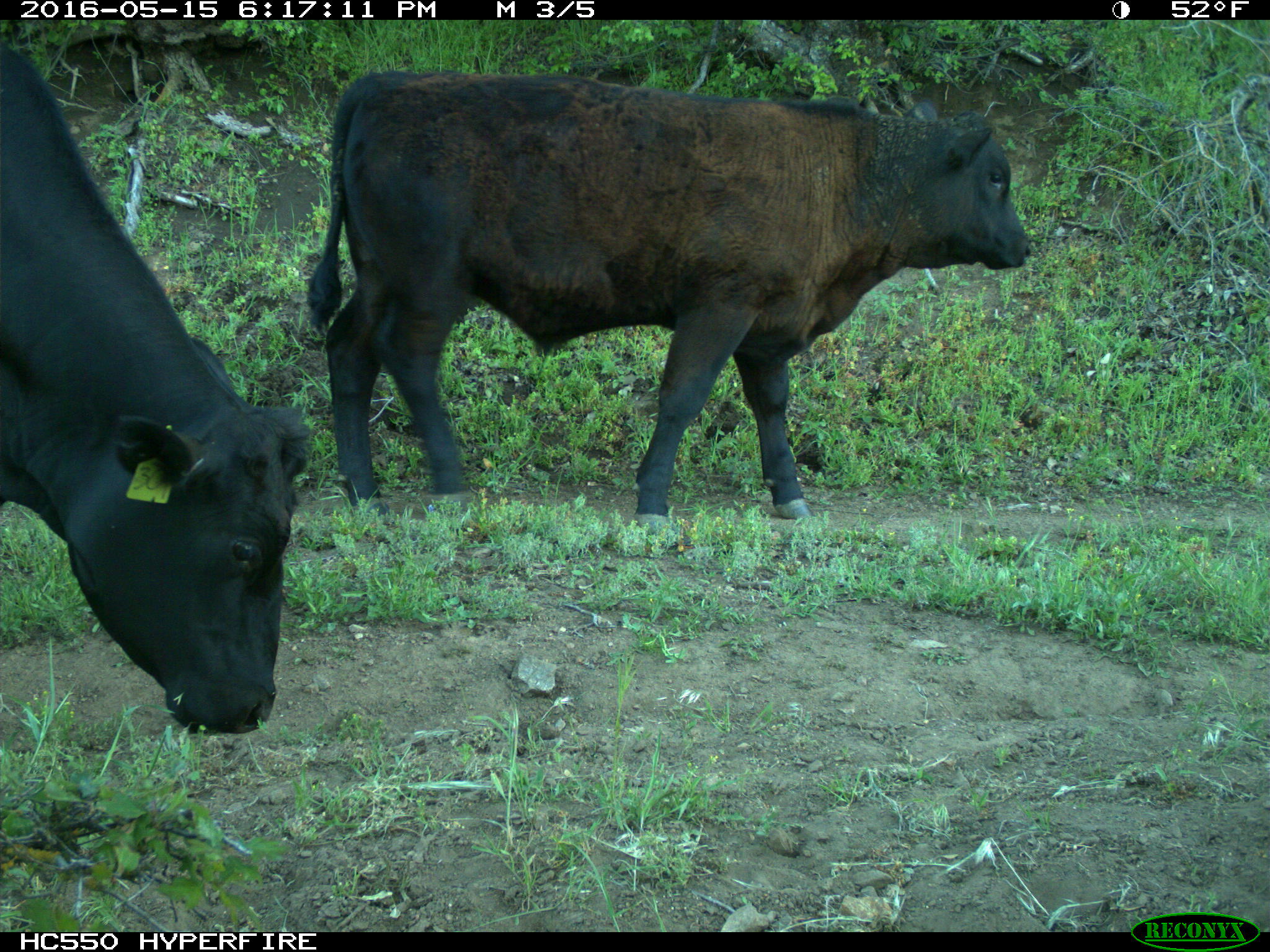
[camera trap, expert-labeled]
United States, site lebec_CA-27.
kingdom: Animalia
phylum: Chordata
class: Mammalia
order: Artiodactyla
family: Bovidae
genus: Bos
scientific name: Bos taurus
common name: domestic cow